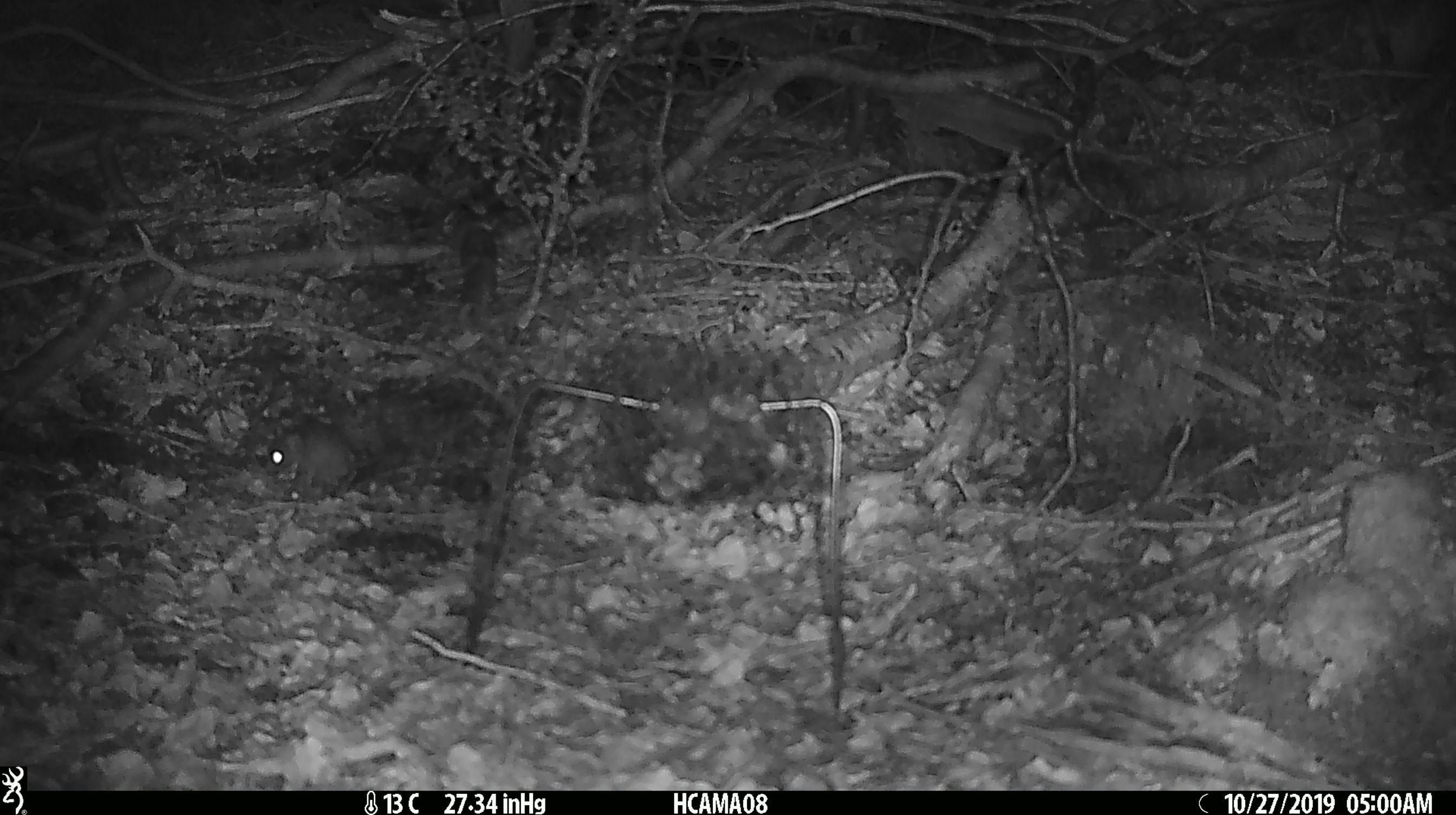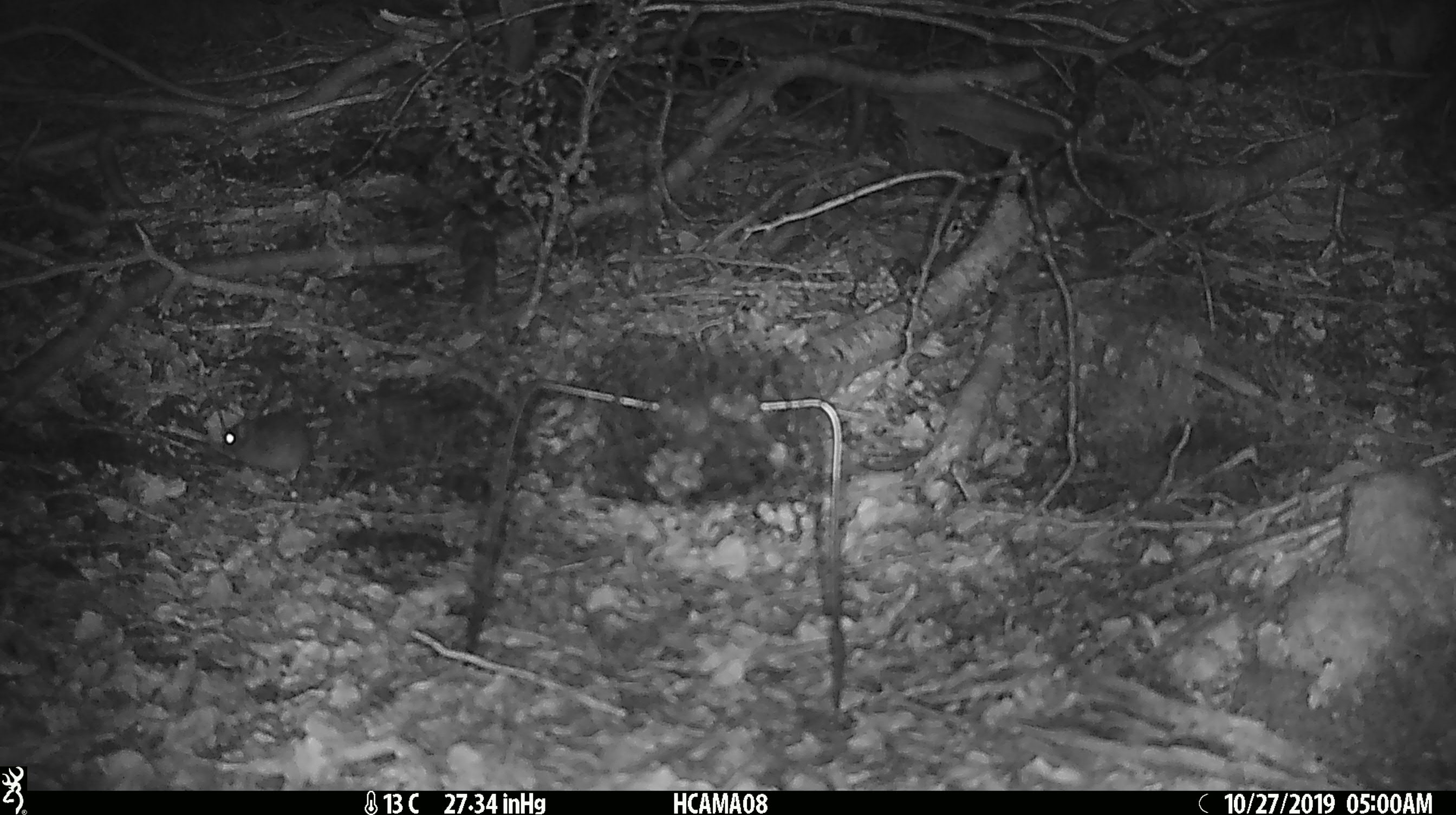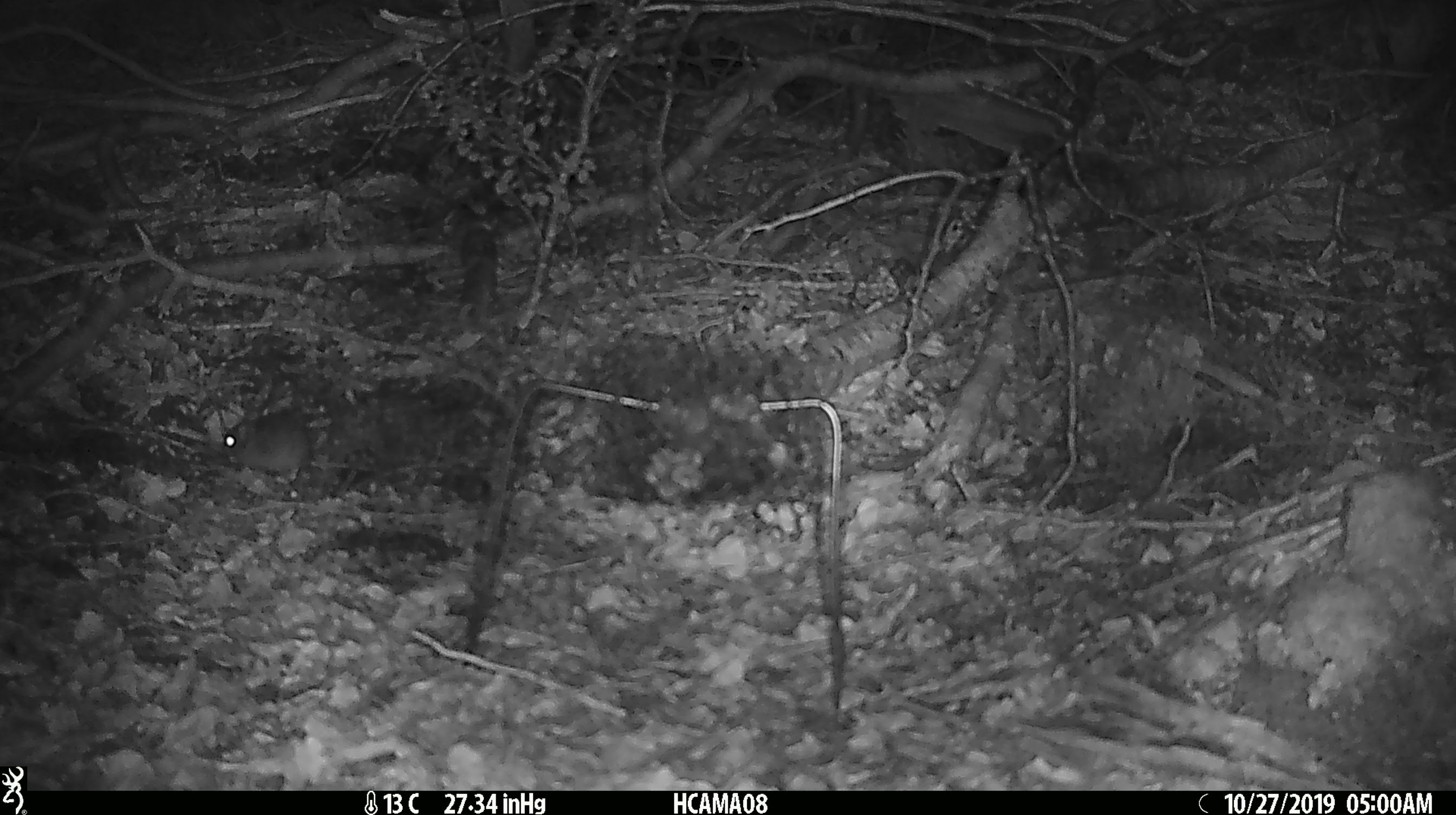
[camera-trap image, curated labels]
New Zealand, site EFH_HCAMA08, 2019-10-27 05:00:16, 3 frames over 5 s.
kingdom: Animalia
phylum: Chordata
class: Mammalia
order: Rodentia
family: Muridae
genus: Mus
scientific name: Mus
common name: mouse